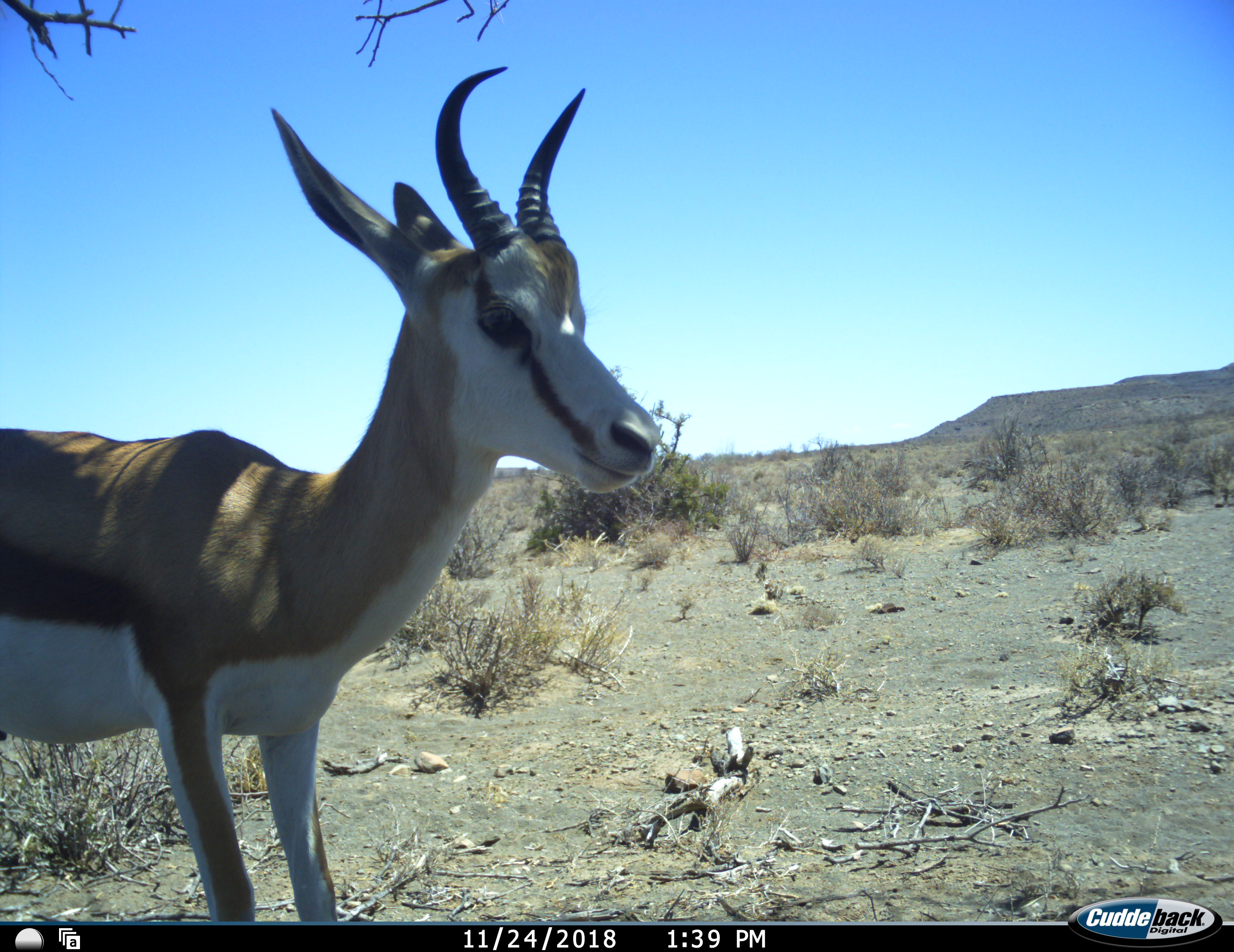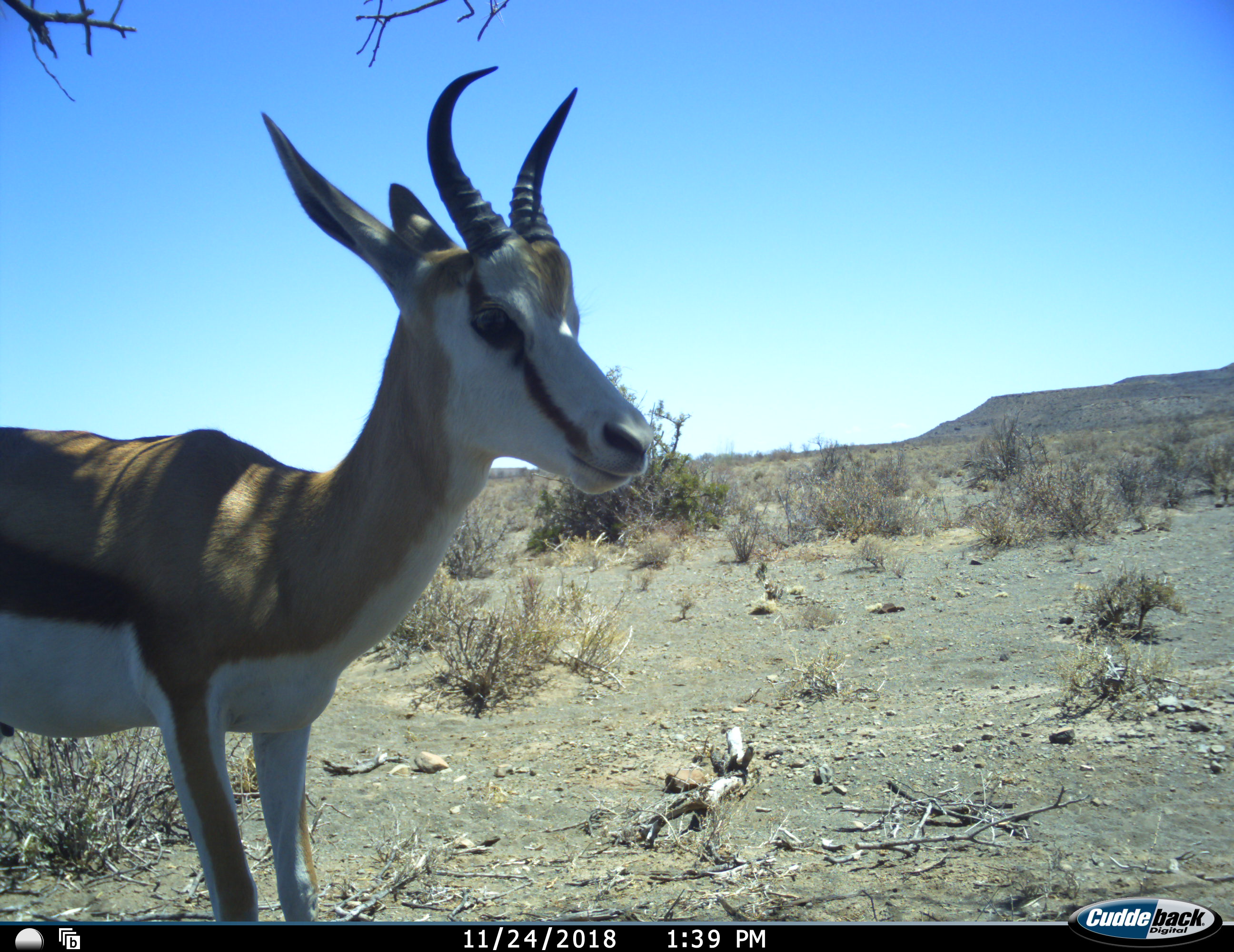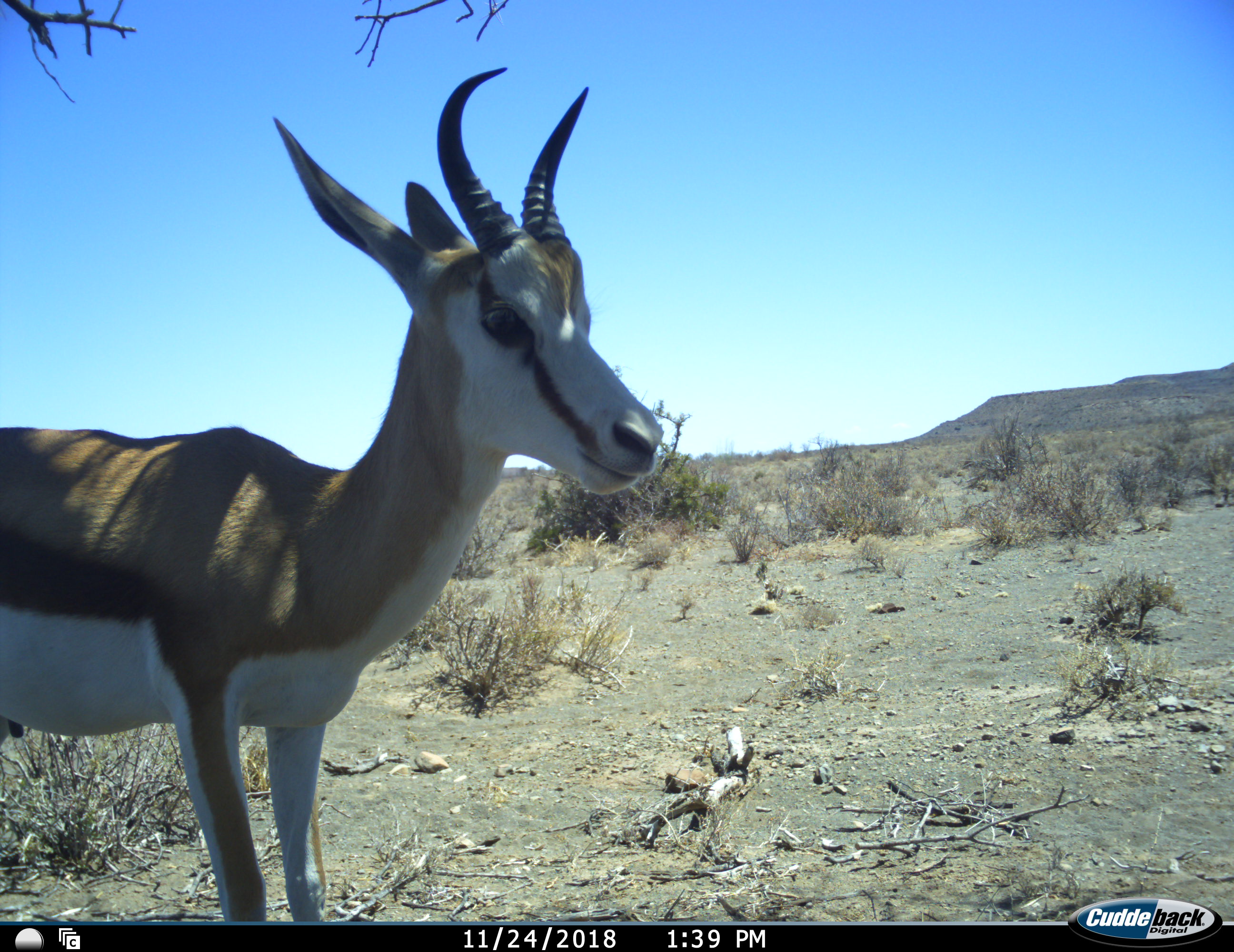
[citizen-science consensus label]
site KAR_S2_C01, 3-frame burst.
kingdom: Animalia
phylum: Chordata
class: Mammalia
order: Artiodactyla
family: Bovidae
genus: Antidorcas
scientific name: Antidorcas marsupialis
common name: springbok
Springbok (Antidorcas marsupialis), count 1. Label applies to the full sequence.